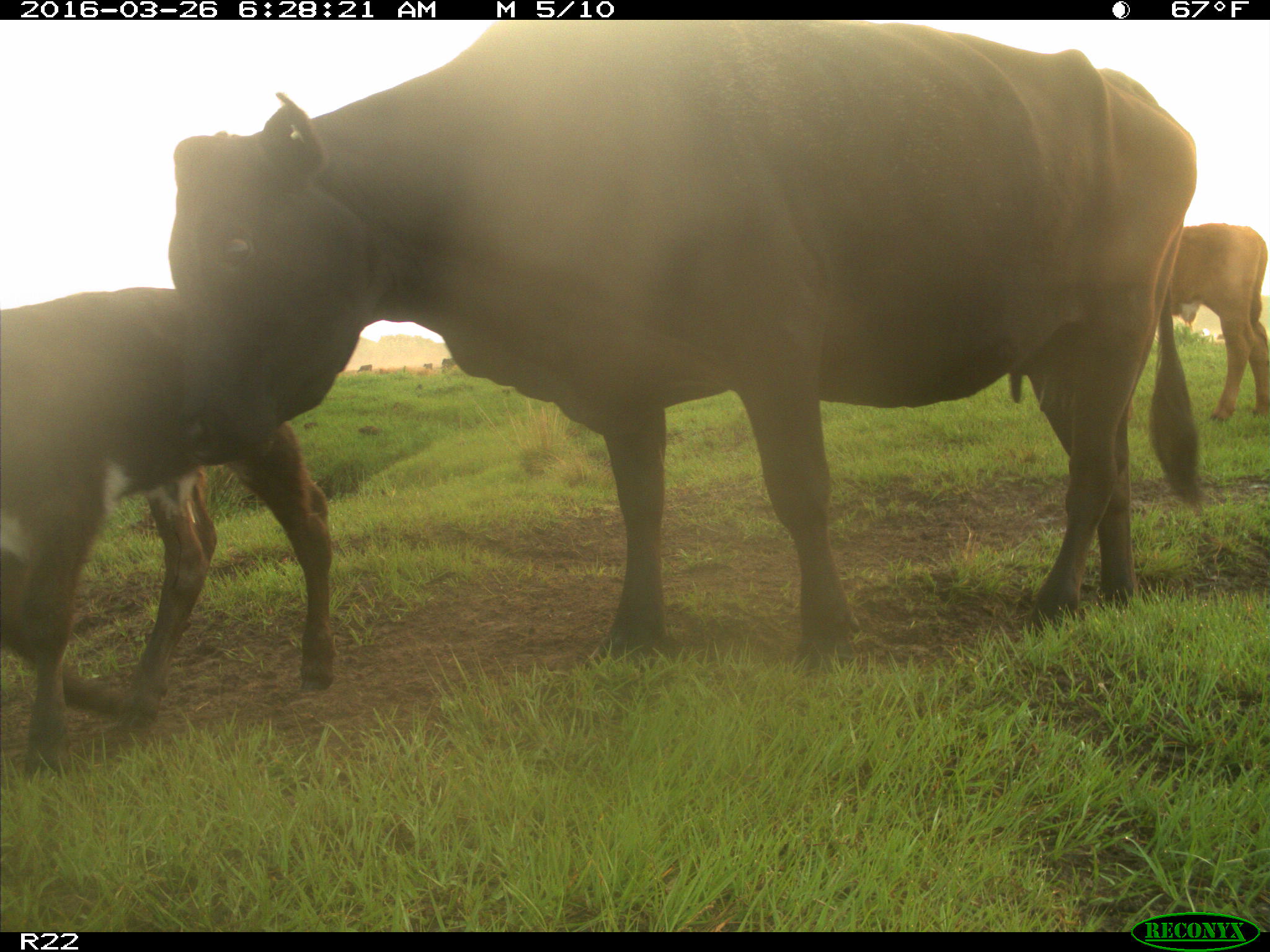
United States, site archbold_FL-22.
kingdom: Animalia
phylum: Chordata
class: Mammalia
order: Artiodactyla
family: Bovidae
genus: Bos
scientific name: Bos taurus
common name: domestic cow